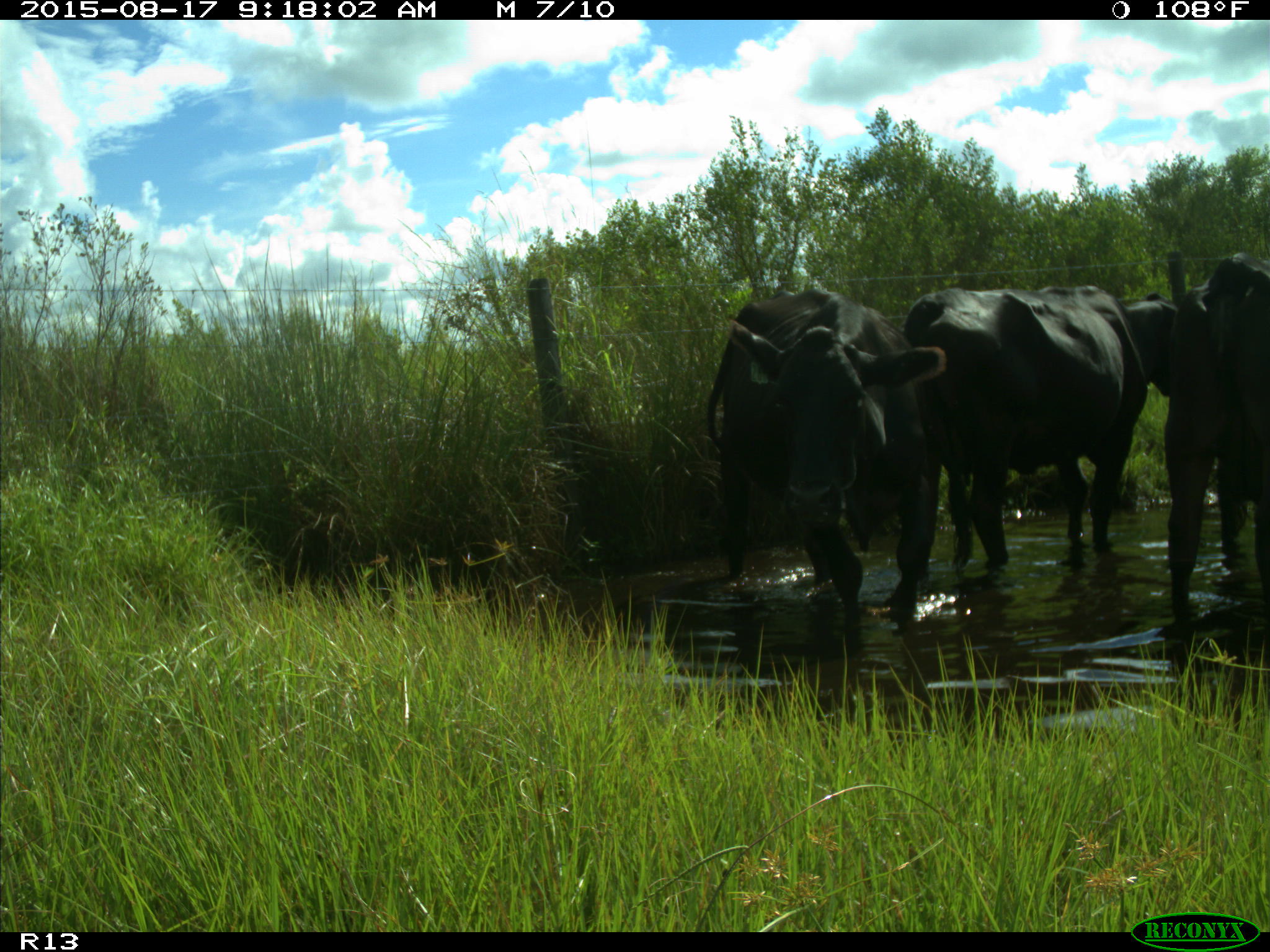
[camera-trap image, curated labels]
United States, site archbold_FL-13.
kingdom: Animalia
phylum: Chordata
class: Mammalia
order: Artiodactyla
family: Bovidae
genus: Bos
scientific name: Bos taurus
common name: domestic cow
Bos taurus (domestic cow).